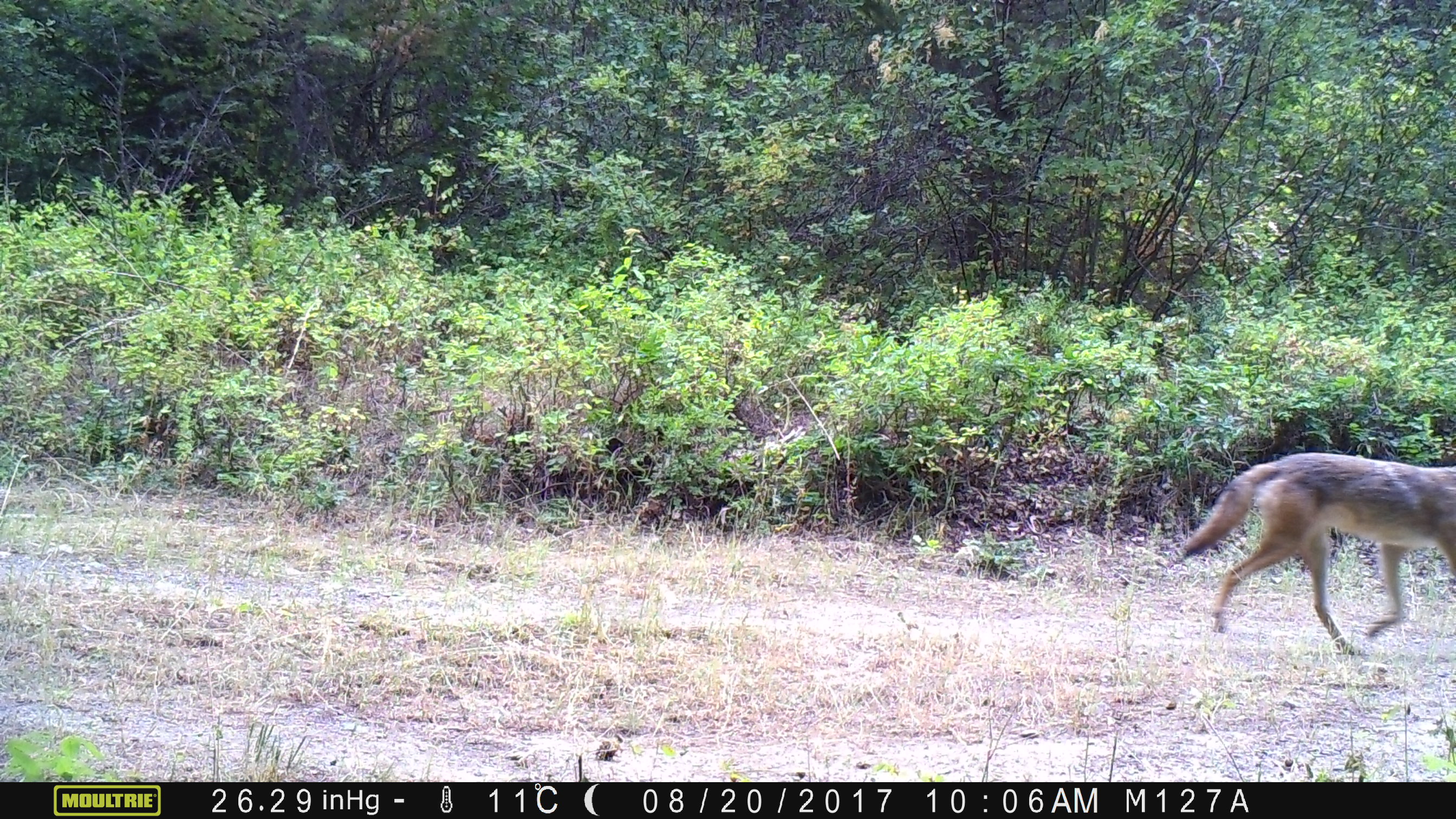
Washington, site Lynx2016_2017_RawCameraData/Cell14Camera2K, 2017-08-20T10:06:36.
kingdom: Animalia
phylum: Chordata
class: Mammalia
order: Carnivora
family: Canidae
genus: Canis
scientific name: Canis latrans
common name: coyote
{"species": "Canis latrans (coyote)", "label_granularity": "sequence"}